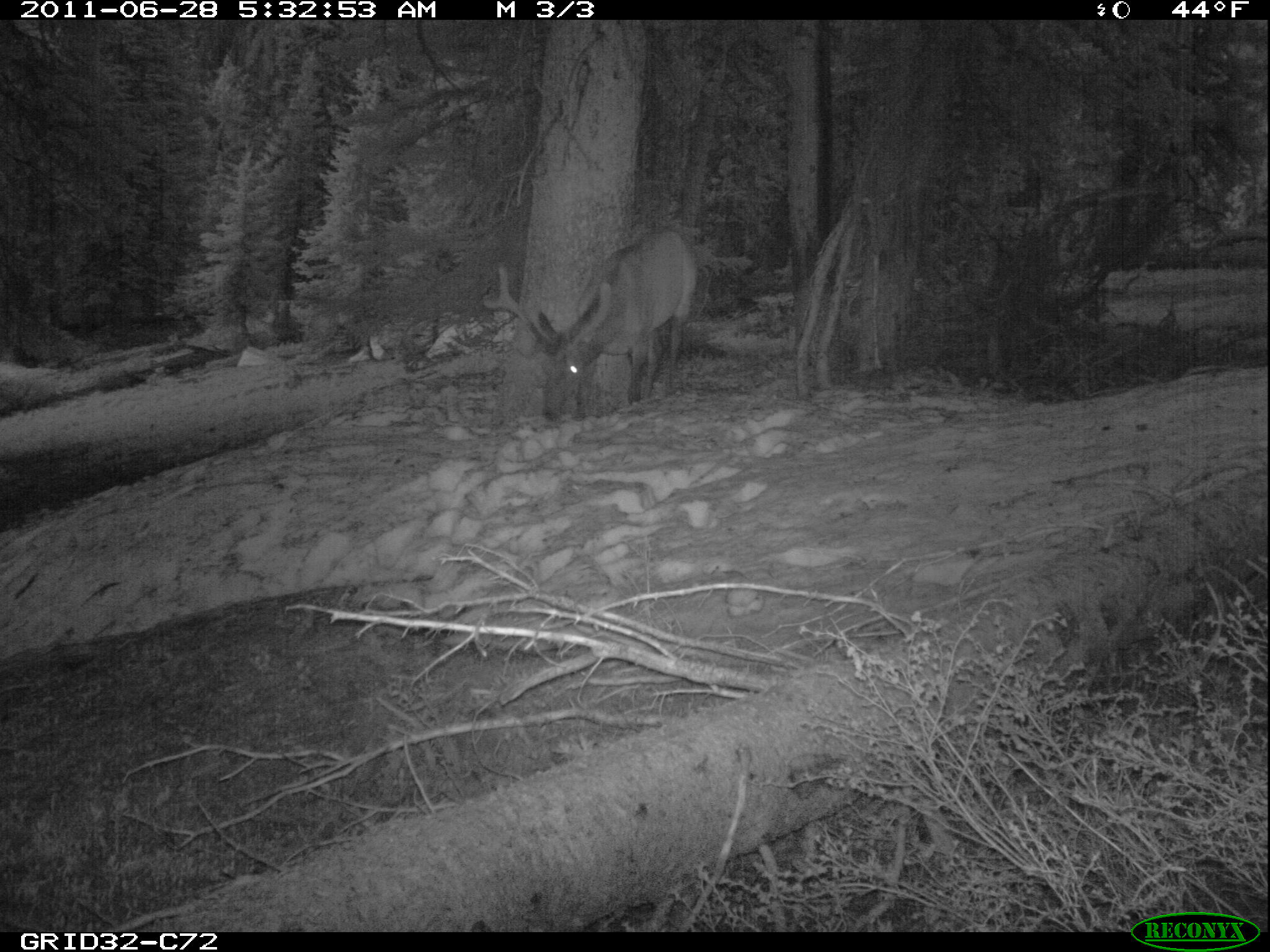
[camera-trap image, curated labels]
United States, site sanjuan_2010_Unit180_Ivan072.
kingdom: Animalia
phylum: Chordata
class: Mammalia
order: Artiodactyla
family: Cervidae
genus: Cervus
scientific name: Cervus elaphus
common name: red deer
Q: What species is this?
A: Cervus elaphus (red deer).